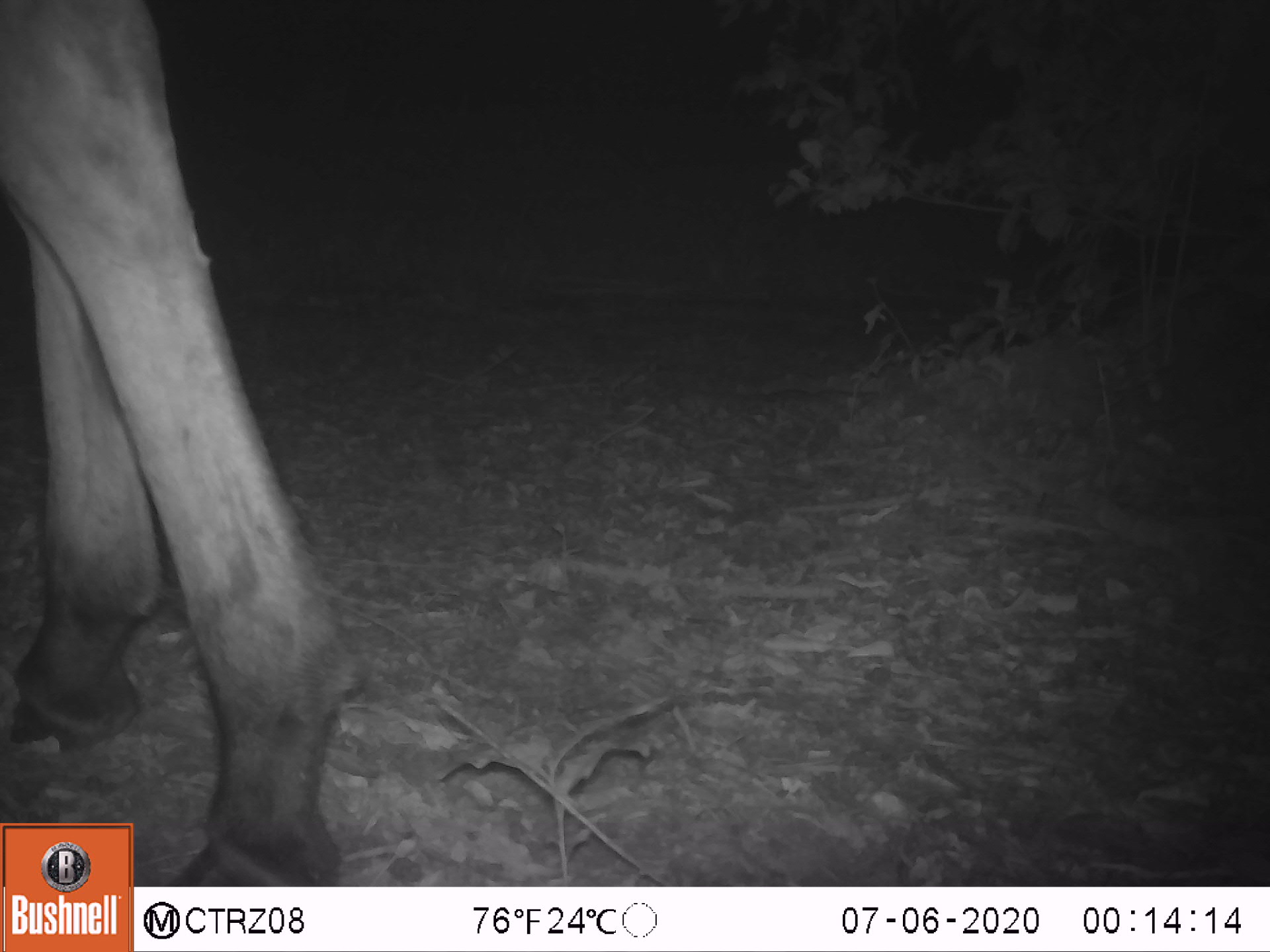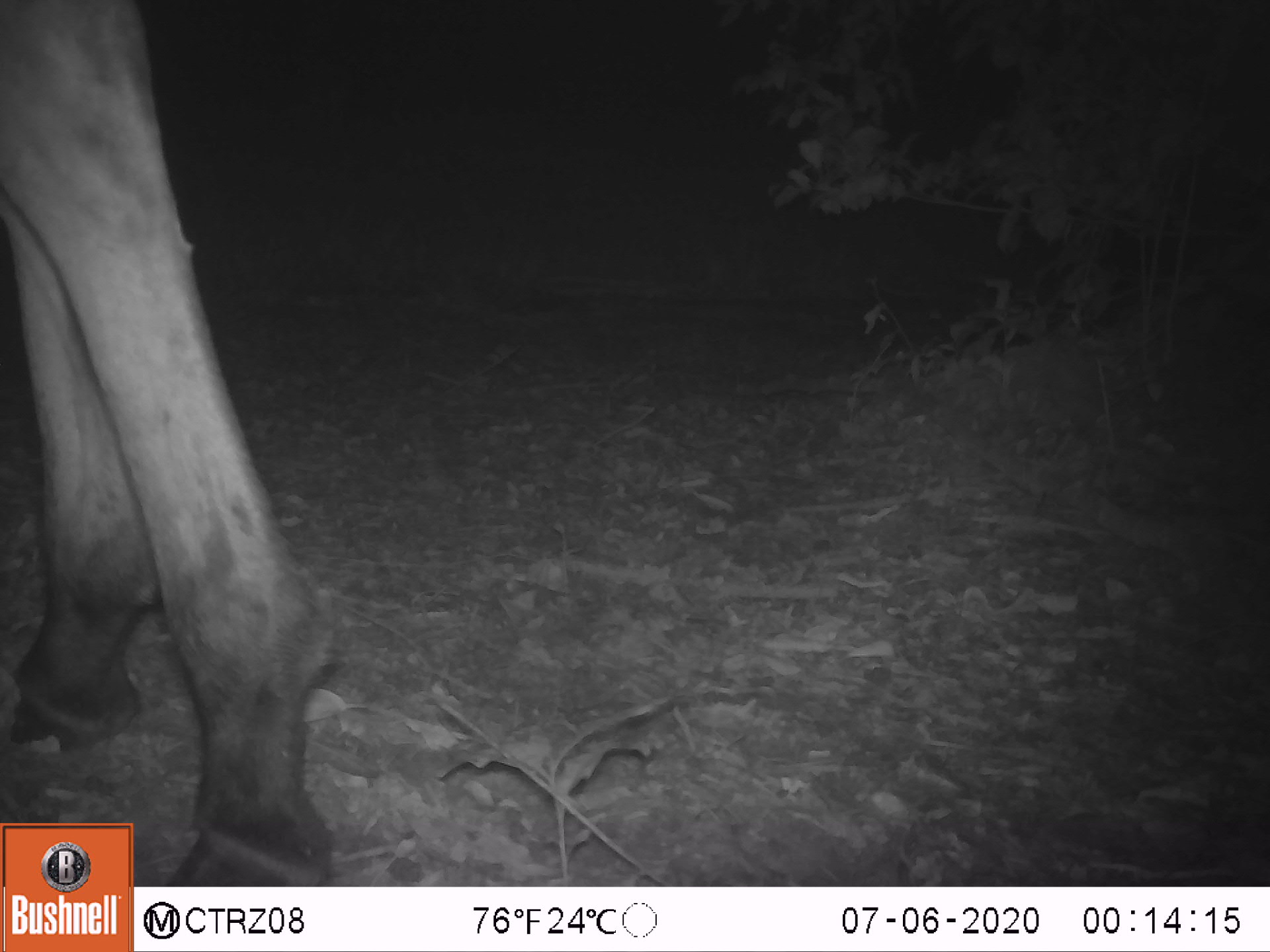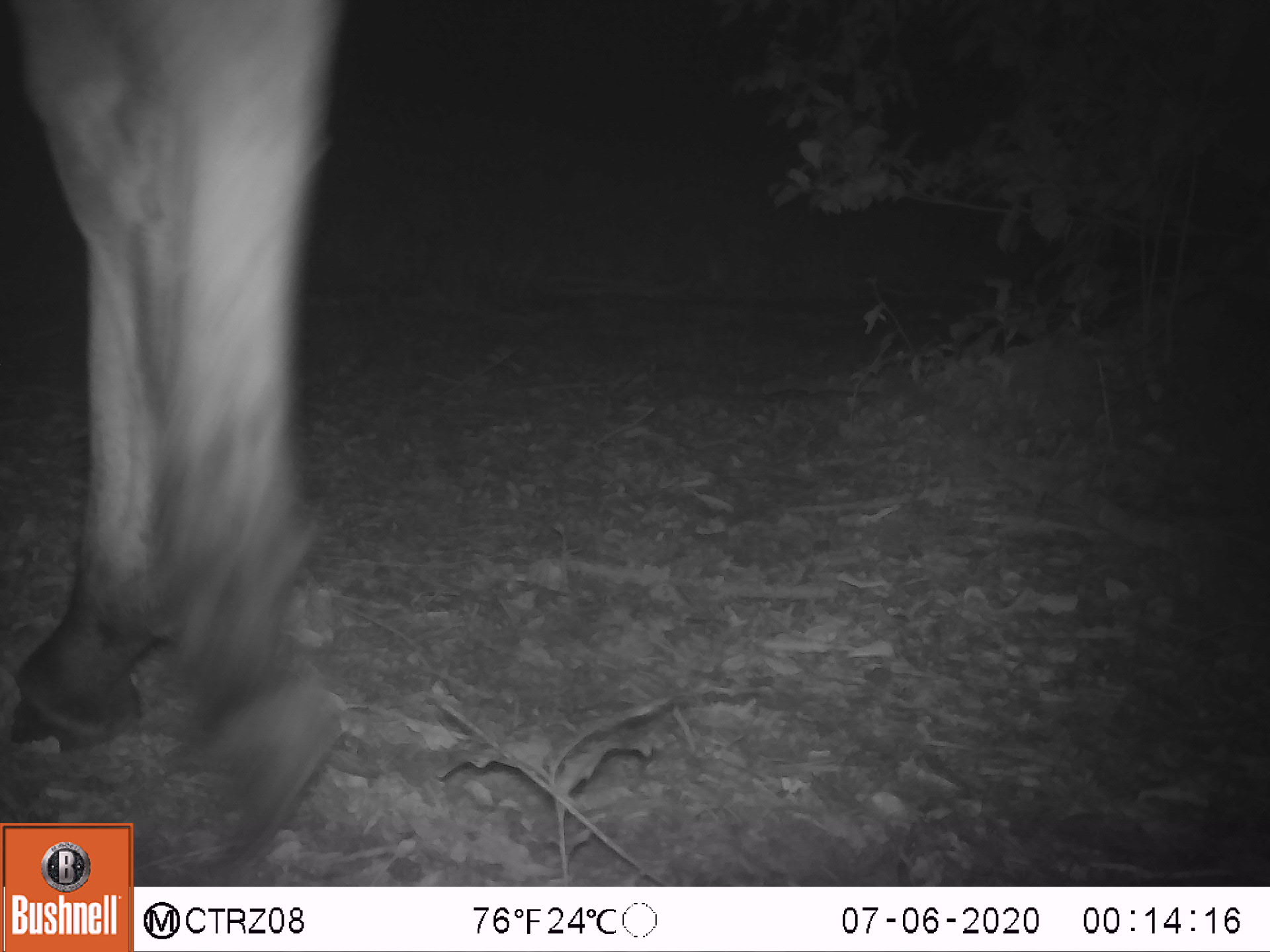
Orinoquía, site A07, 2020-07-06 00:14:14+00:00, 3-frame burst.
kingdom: Animalia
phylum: Chordata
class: Mammalia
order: Perissodactyla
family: Equidae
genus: Equus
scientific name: Equus caballus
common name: domestic horse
Domestic horse (Equus caballus).